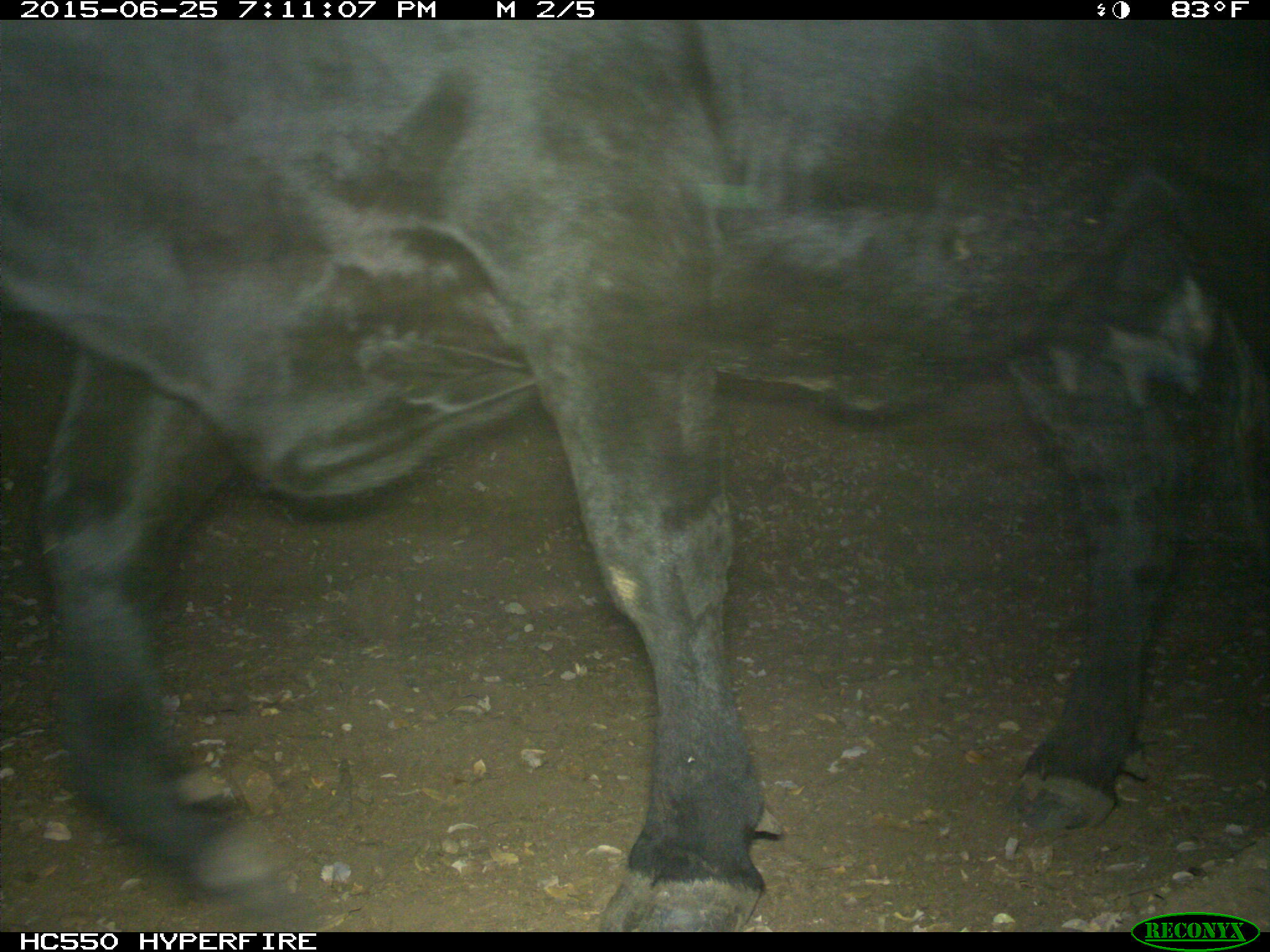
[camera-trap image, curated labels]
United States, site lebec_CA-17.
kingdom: Animalia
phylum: Chordata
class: Mammalia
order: Artiodactyla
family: Bovidae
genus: Bos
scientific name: Bos taurus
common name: domestic cow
Bos taurus (domestic cow).